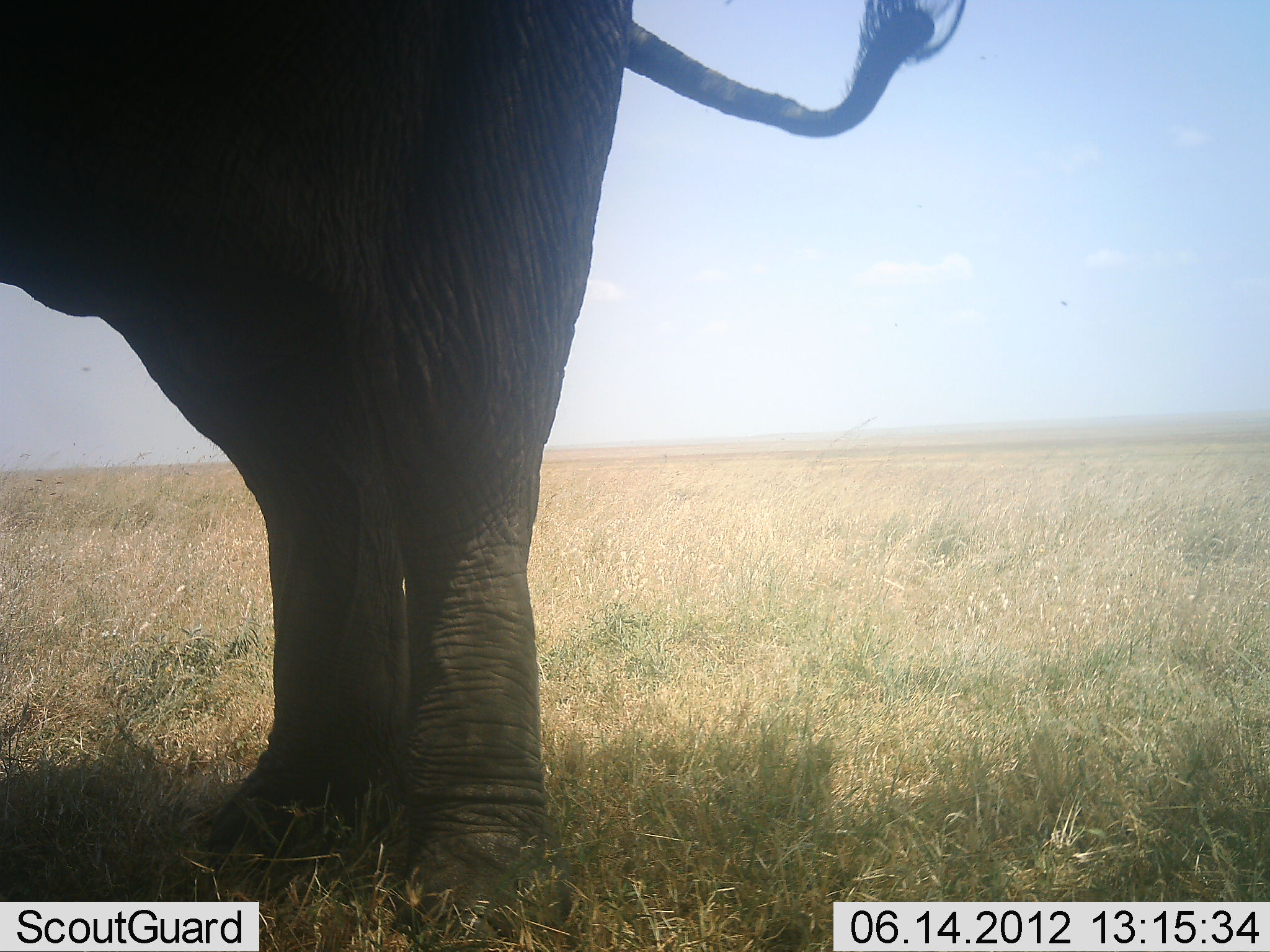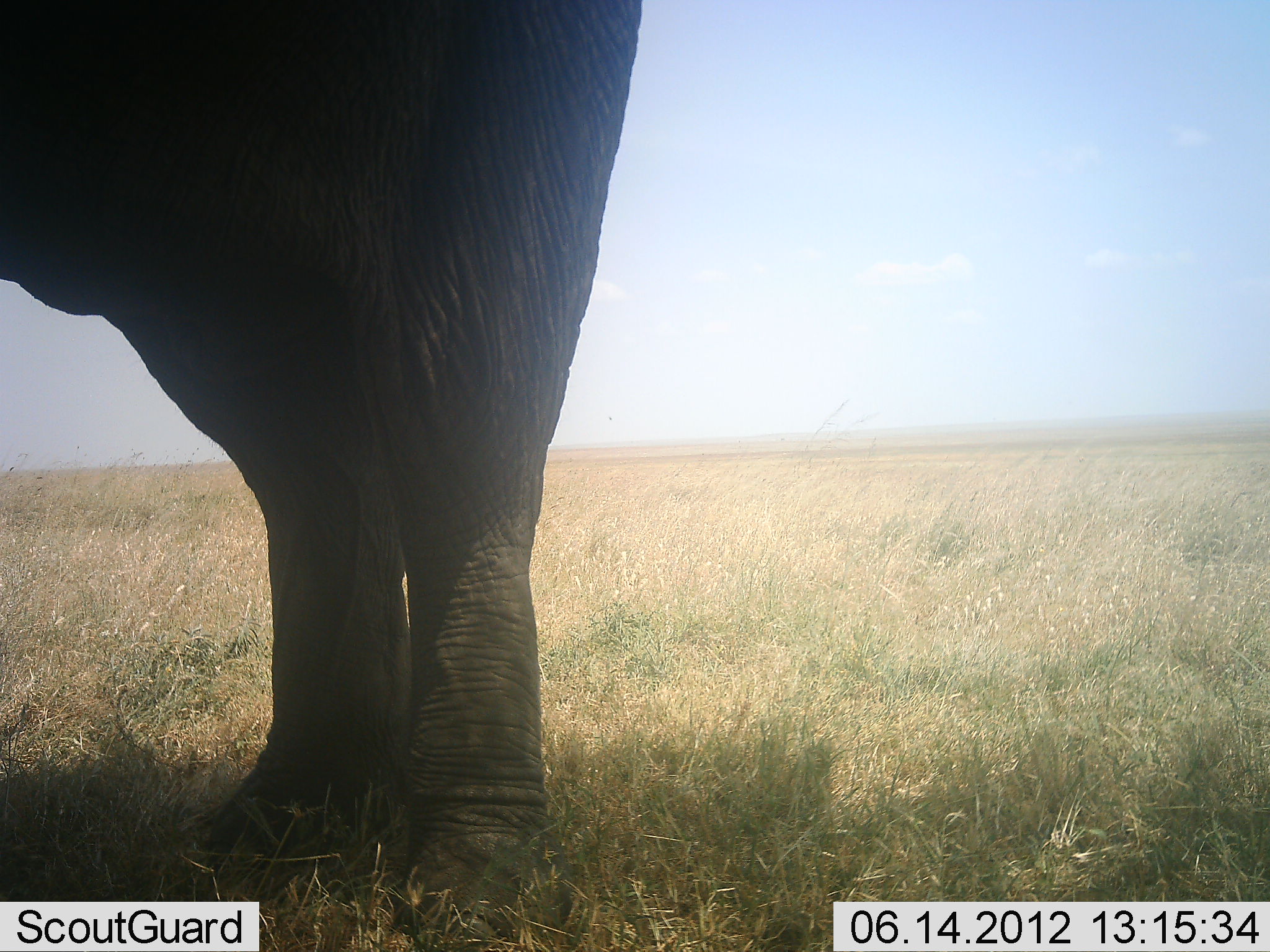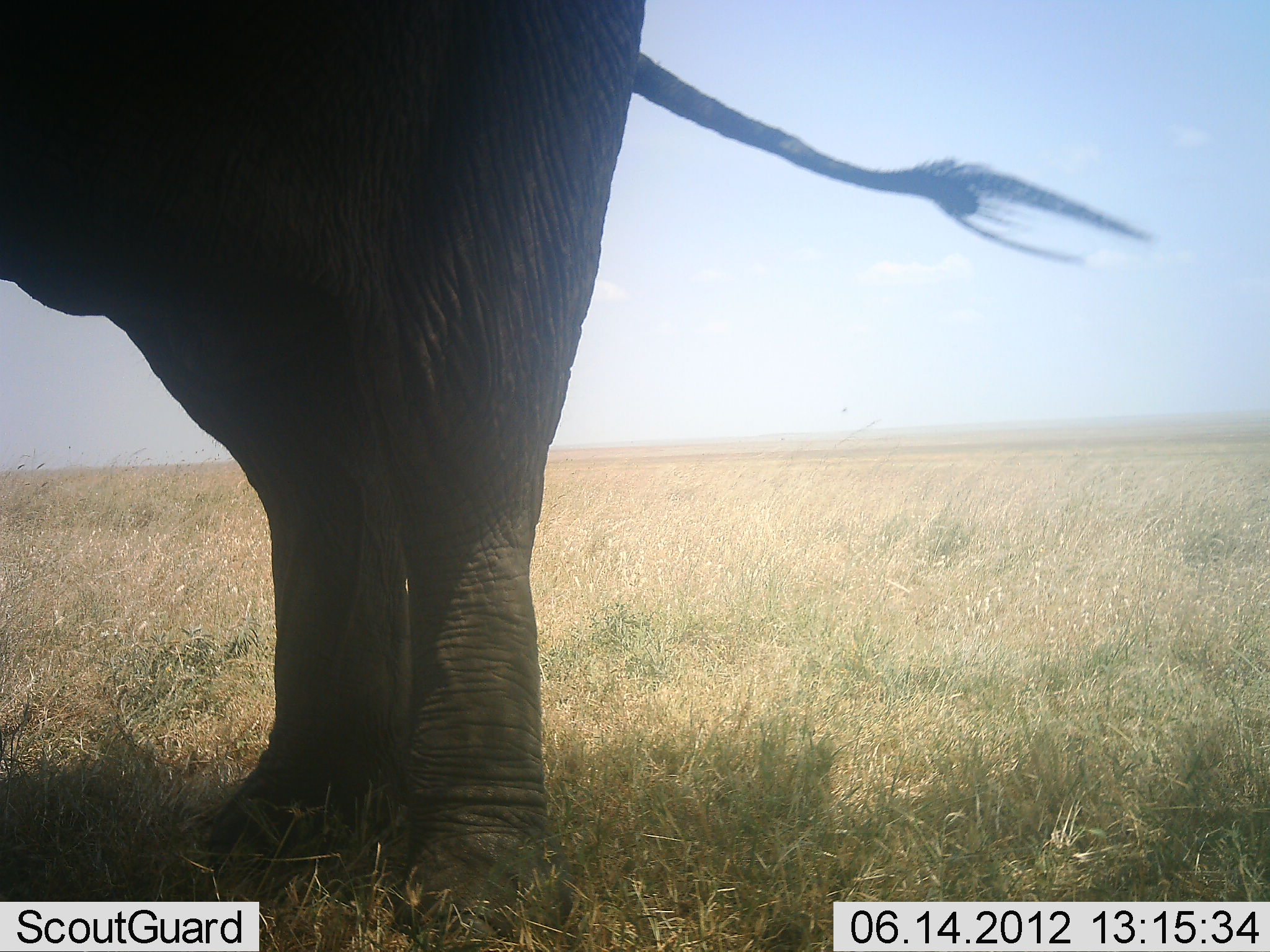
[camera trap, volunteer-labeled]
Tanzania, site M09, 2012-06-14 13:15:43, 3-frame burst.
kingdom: Animalia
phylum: Chordata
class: Mammalia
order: Proboscidea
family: Elephantidae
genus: Loxodonta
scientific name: Loxodonta africana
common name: african bush elephant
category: elephant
Elephant (african bush elephant) (Loxodonta africana), count 1. Behavior (volunteer vote fractions): standing 100%, resting 0%, moving 0%, interacting 0%. Young present (vote fraction): 0%. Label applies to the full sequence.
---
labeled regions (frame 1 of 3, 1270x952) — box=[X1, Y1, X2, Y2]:
animal: box=[0, 0, 968, 951]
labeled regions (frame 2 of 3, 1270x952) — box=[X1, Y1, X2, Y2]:
animal: box=[1, 1, 645, 952]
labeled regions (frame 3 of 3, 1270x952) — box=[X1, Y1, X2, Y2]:
animal: box=[0, 0, 1156, 952]